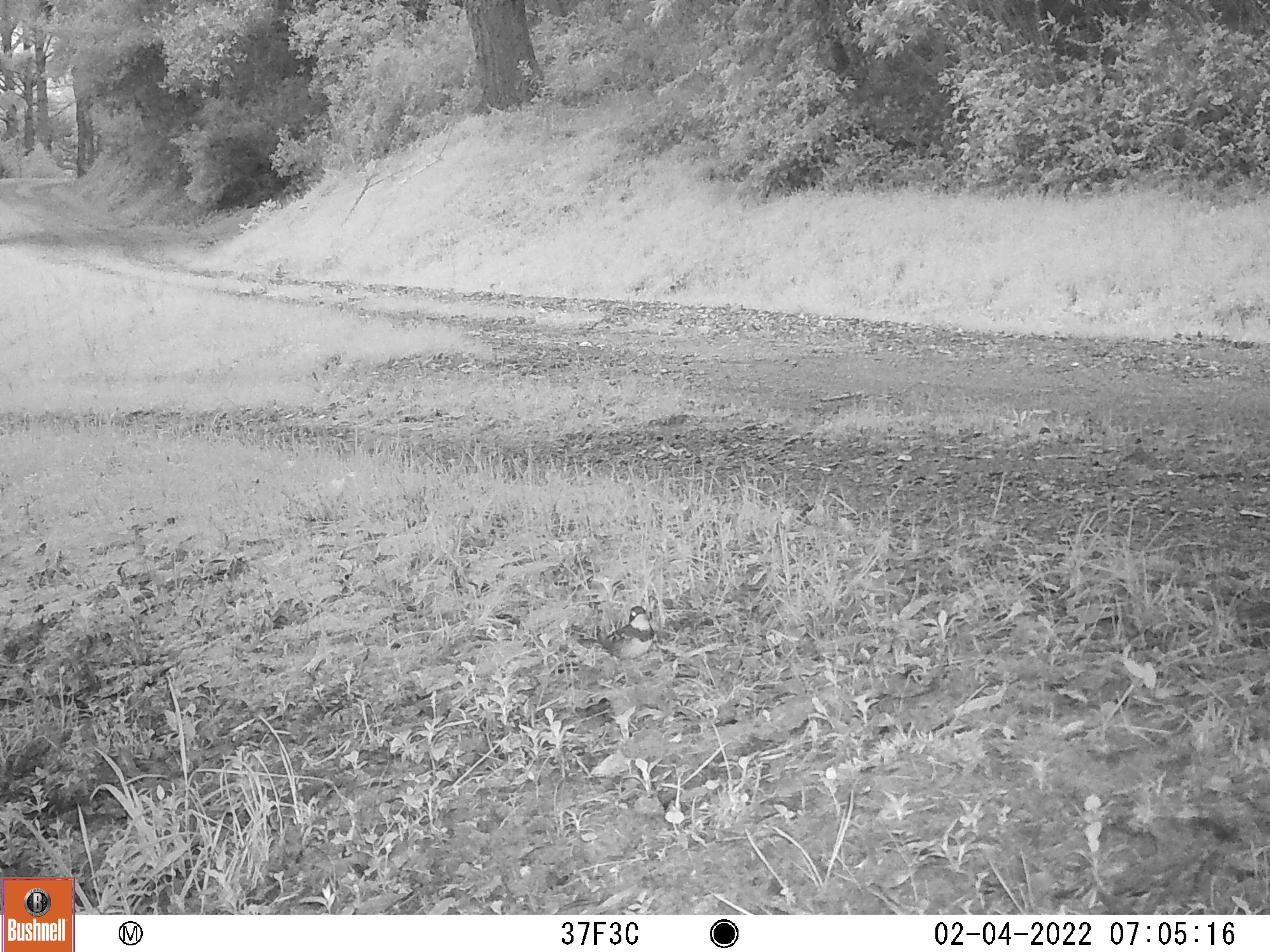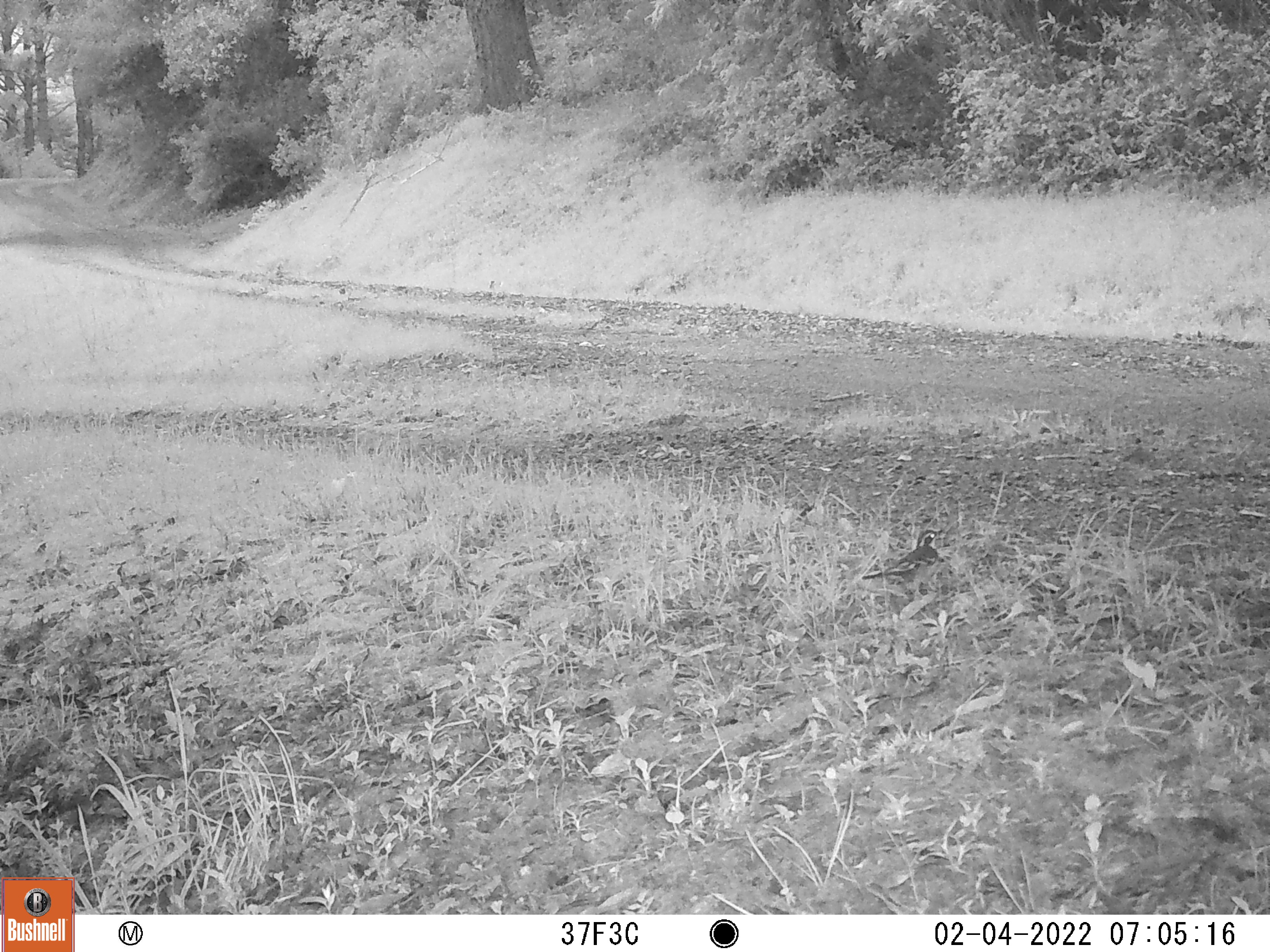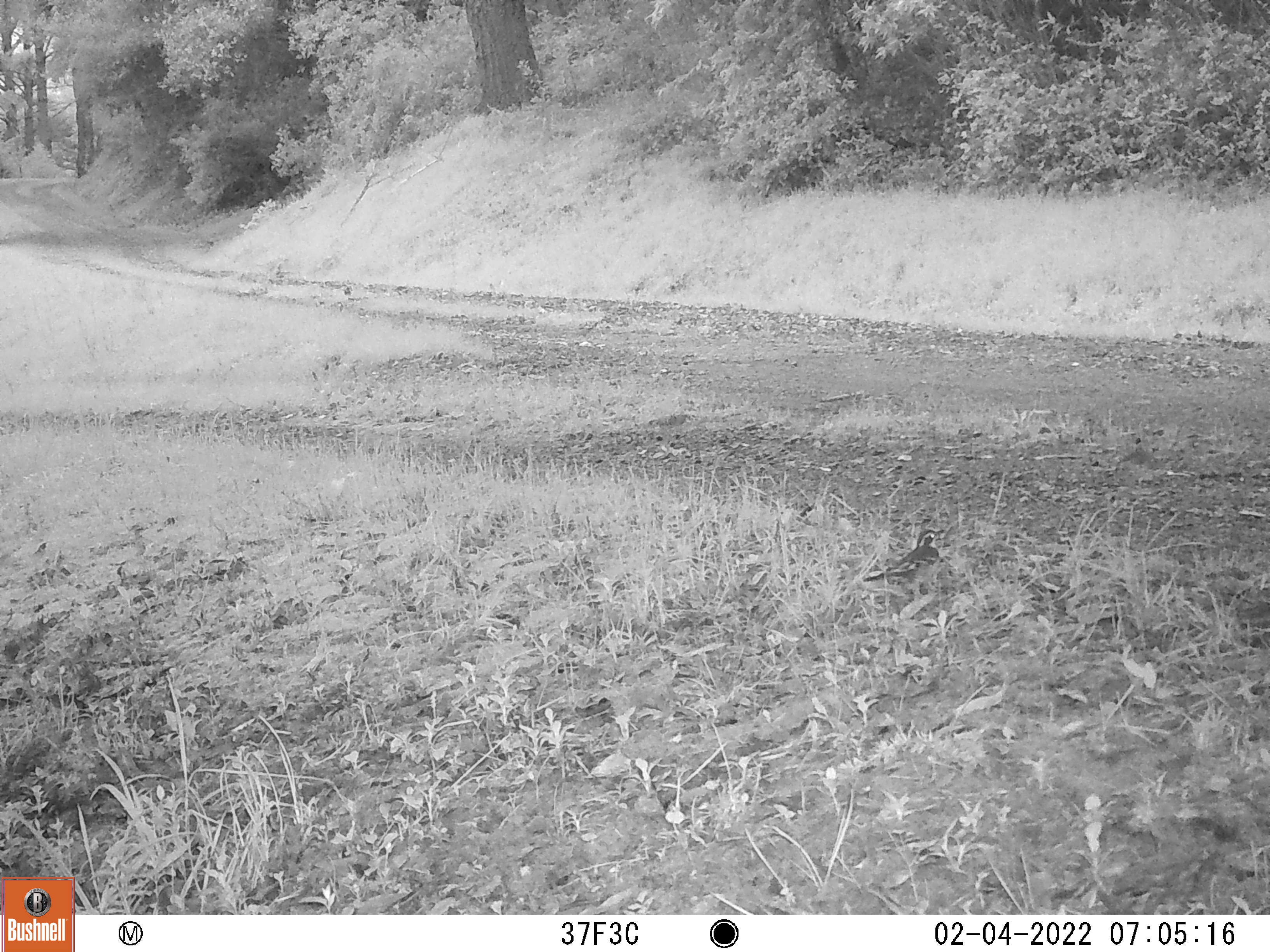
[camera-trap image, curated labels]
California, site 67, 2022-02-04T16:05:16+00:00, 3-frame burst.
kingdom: Animalia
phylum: Chordata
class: Aves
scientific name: Aves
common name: bird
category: unknown bird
Unknown bird (bird) (Aves).